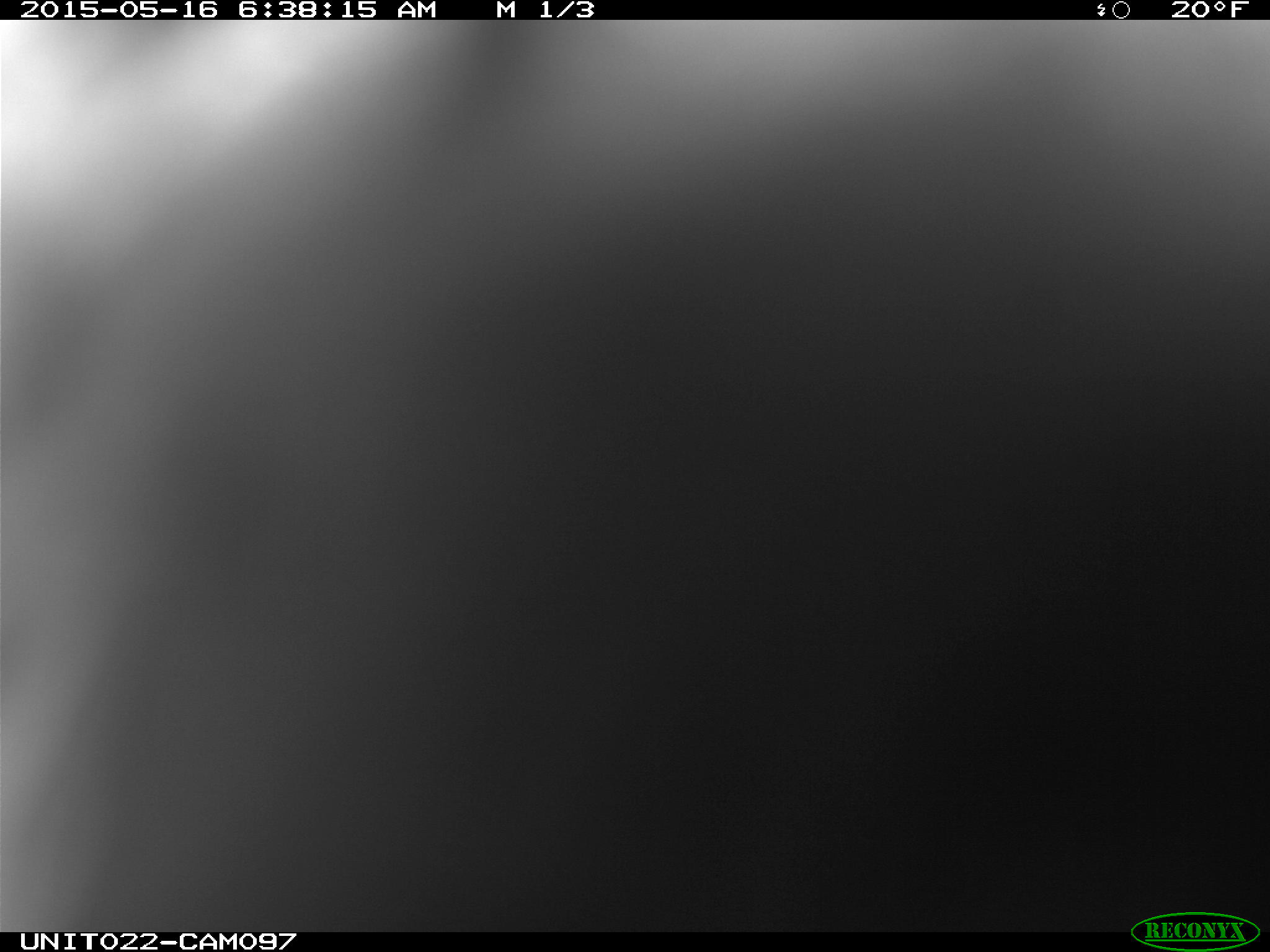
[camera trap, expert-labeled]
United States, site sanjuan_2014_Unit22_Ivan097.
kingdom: Animalia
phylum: Chordata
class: Aves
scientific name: Aves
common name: birds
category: unidentified bird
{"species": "unidentified bird (birds) (Aves)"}